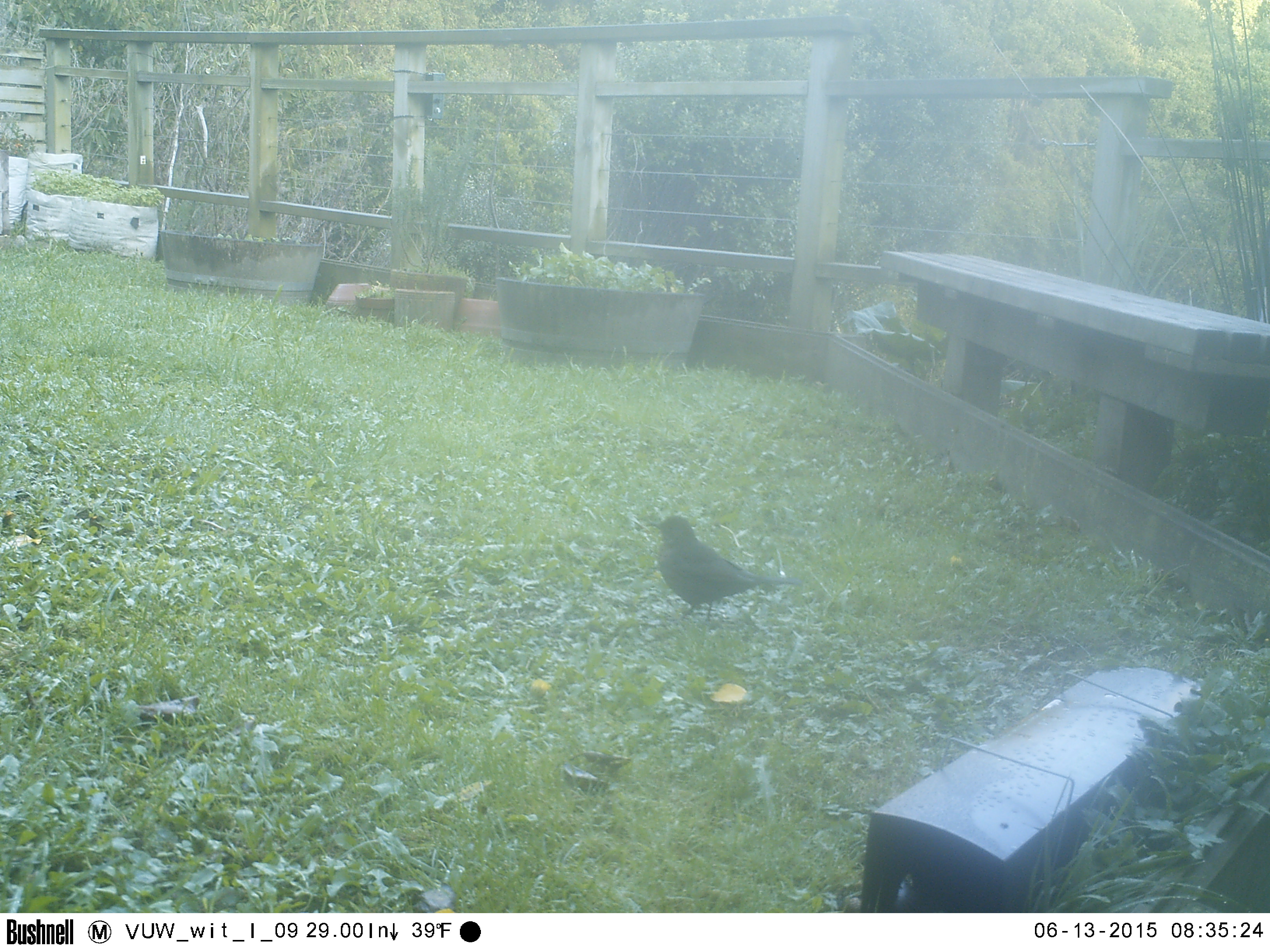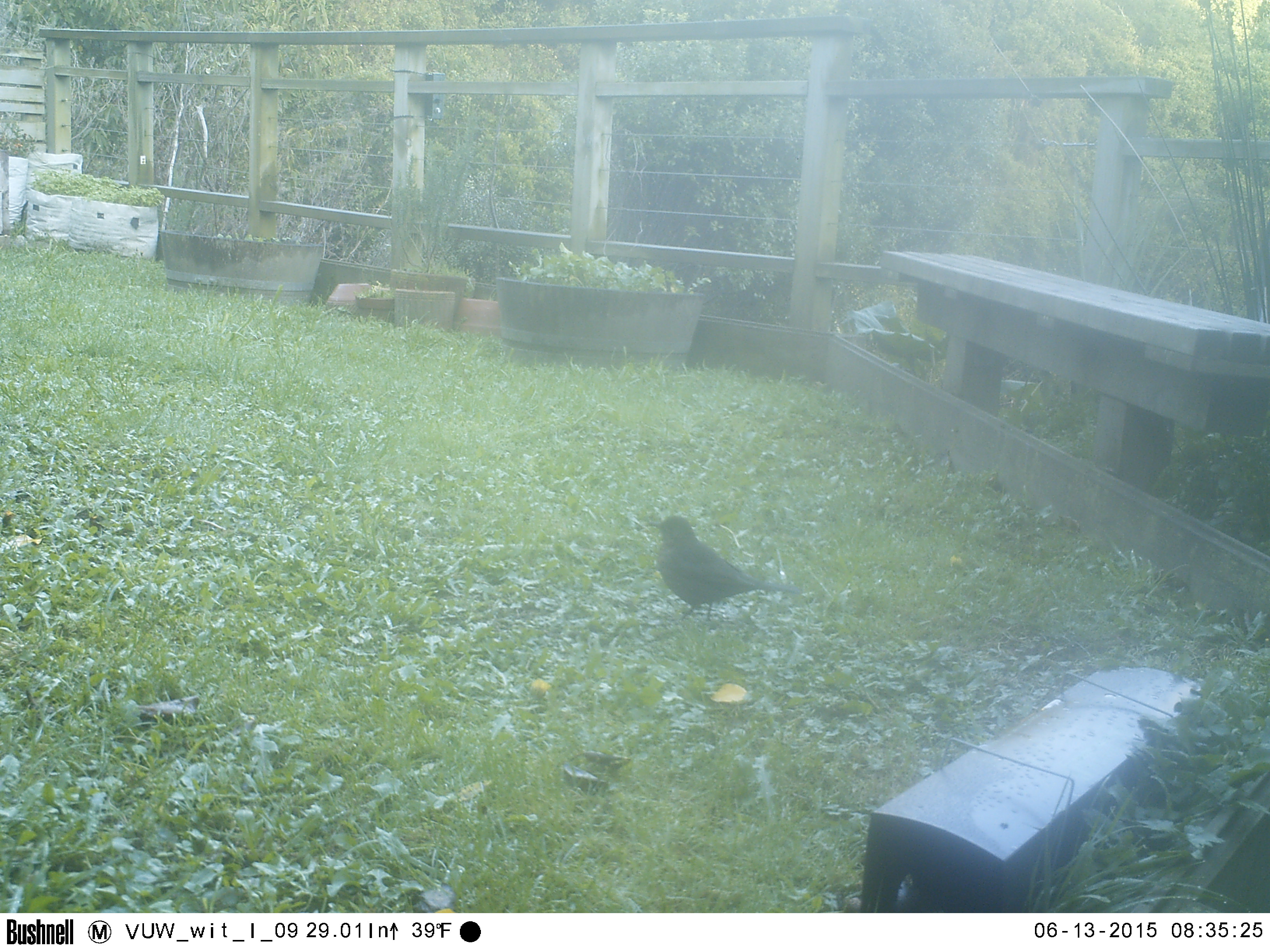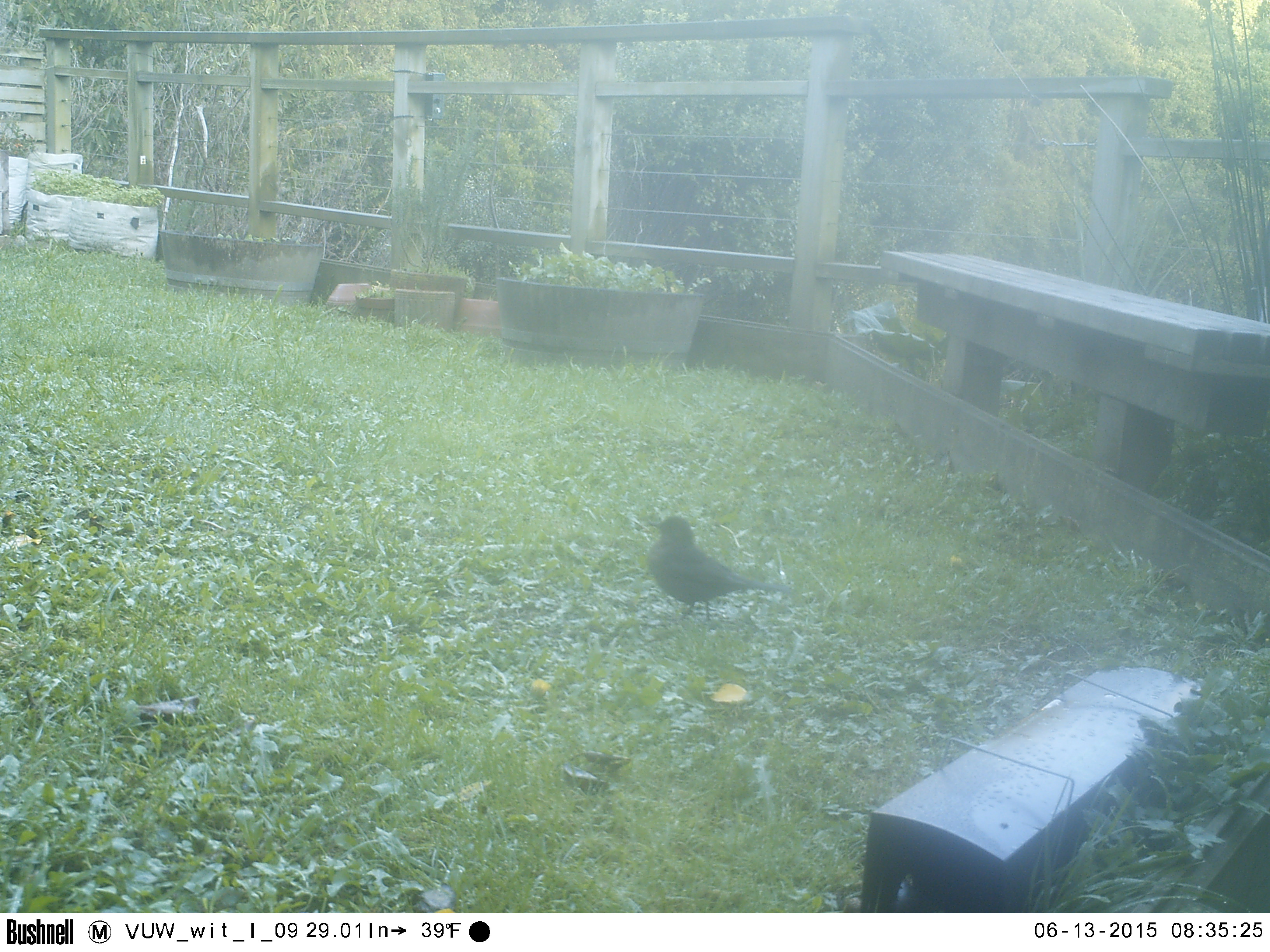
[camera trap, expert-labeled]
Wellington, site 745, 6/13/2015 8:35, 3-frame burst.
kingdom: Animalia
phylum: Chordata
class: Aves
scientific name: Aves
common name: bird